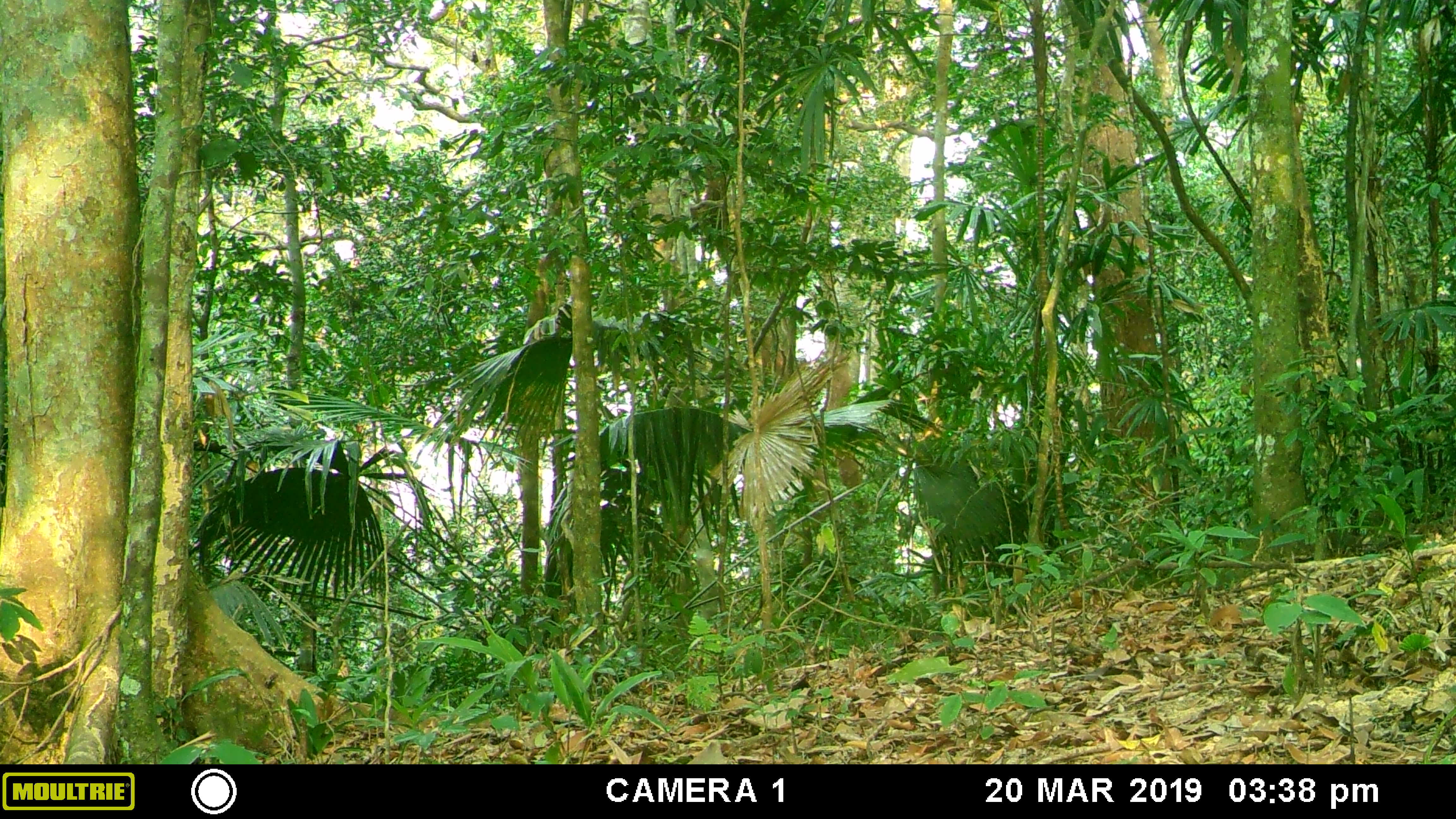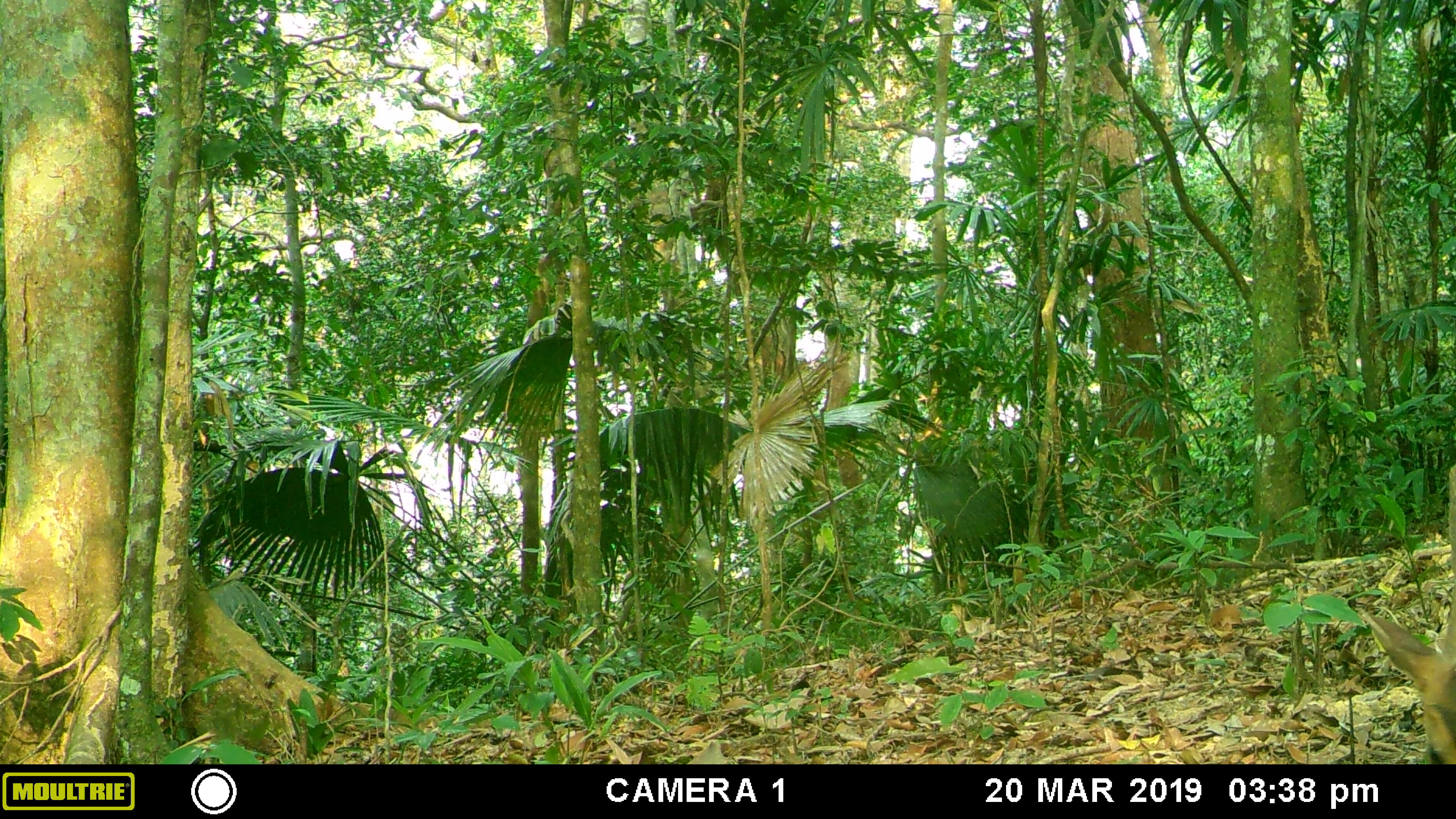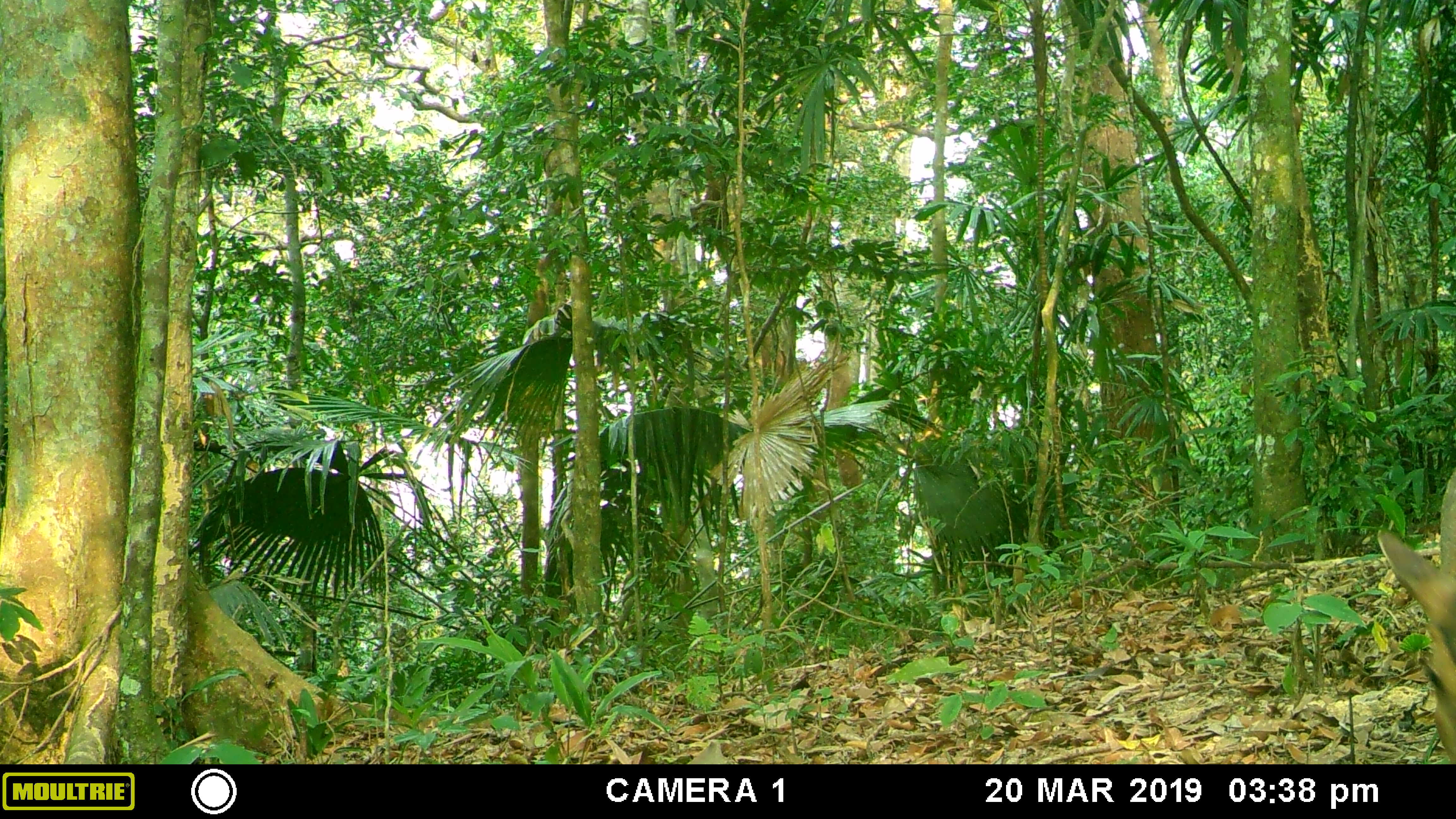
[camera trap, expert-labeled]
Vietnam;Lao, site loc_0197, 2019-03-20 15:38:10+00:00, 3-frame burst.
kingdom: Animalia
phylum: Chordata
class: Mammalia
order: Artiodactyla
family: Cervidae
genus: Muntiacus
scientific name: Muntiacus vuquangensis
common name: large-antlered muntjac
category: large antlered muntjac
Large antlered muntjac (large-antlered muntjac) (Muntiacus vuquangensis). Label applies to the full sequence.